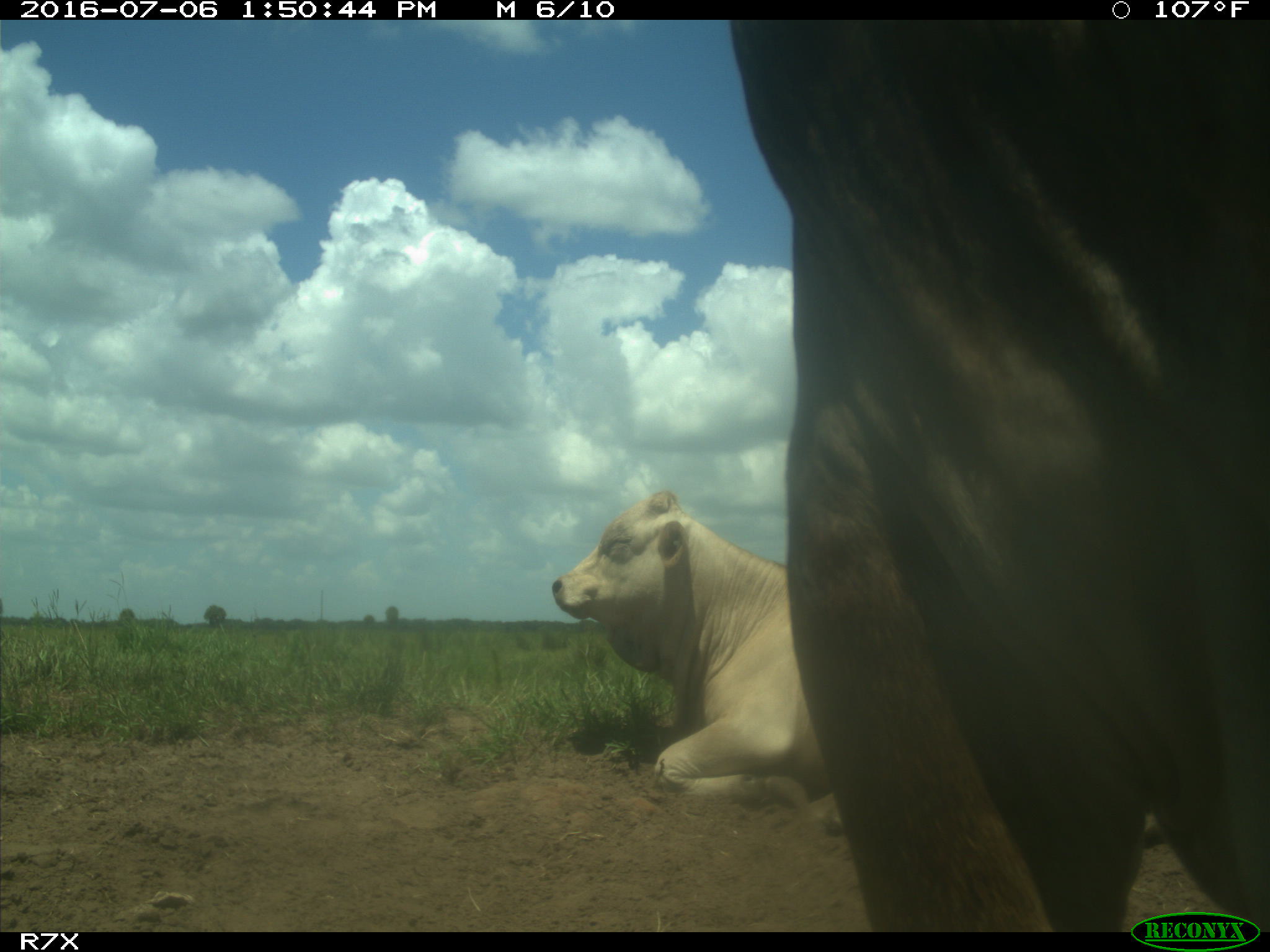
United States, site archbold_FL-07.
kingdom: Animalia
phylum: Chordata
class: Mammalia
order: Artiodactyla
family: Bovidae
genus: Bos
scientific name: Bos taurus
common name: domestic cow